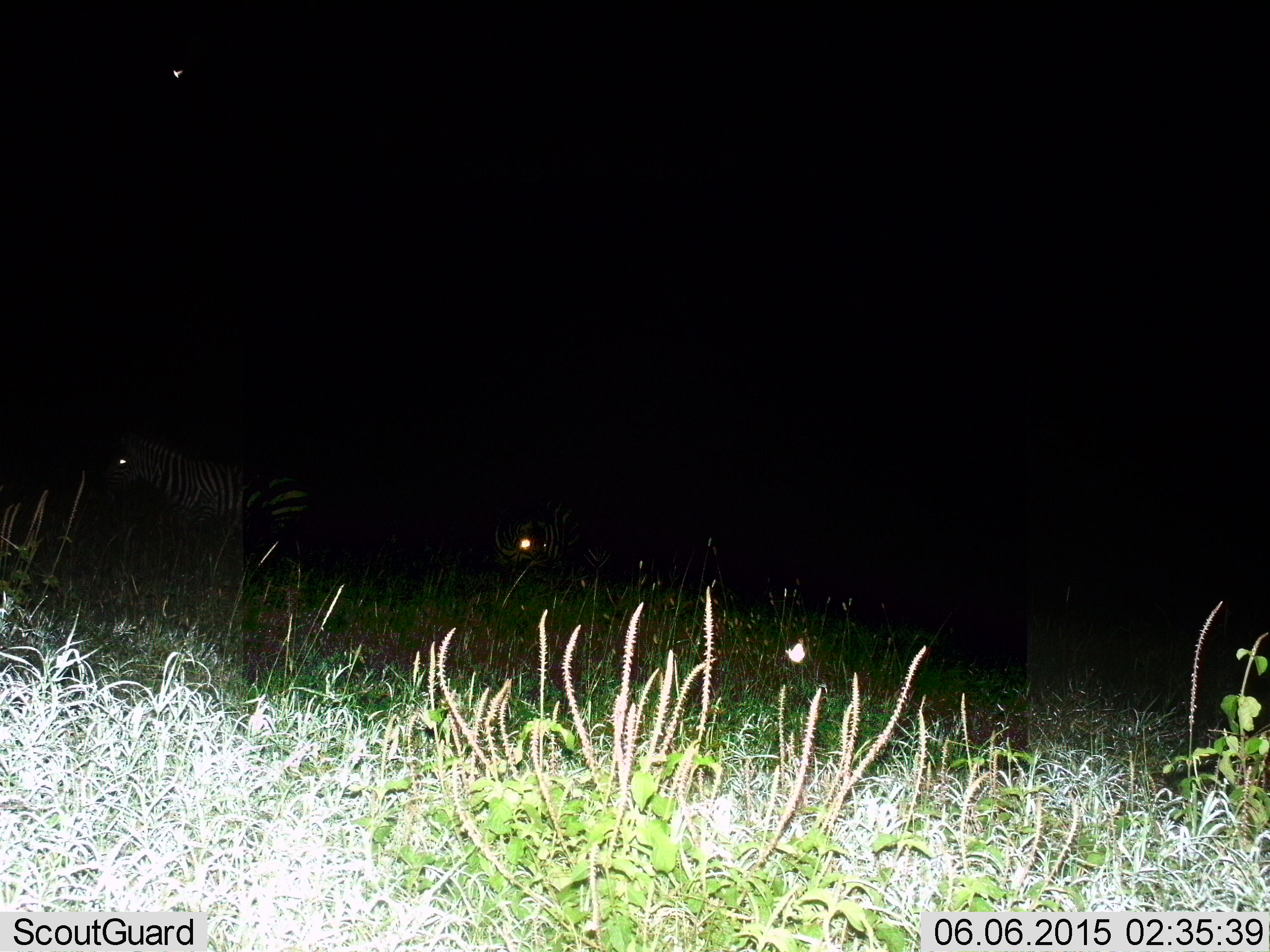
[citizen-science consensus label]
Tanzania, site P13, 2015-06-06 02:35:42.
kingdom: Animalia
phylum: Chordata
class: Mammalia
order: Perissodactyla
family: Equidae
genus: Equus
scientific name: Equus quagga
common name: plains zebra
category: zebra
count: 2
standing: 73%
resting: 9%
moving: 36%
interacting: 0%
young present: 9%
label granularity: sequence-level